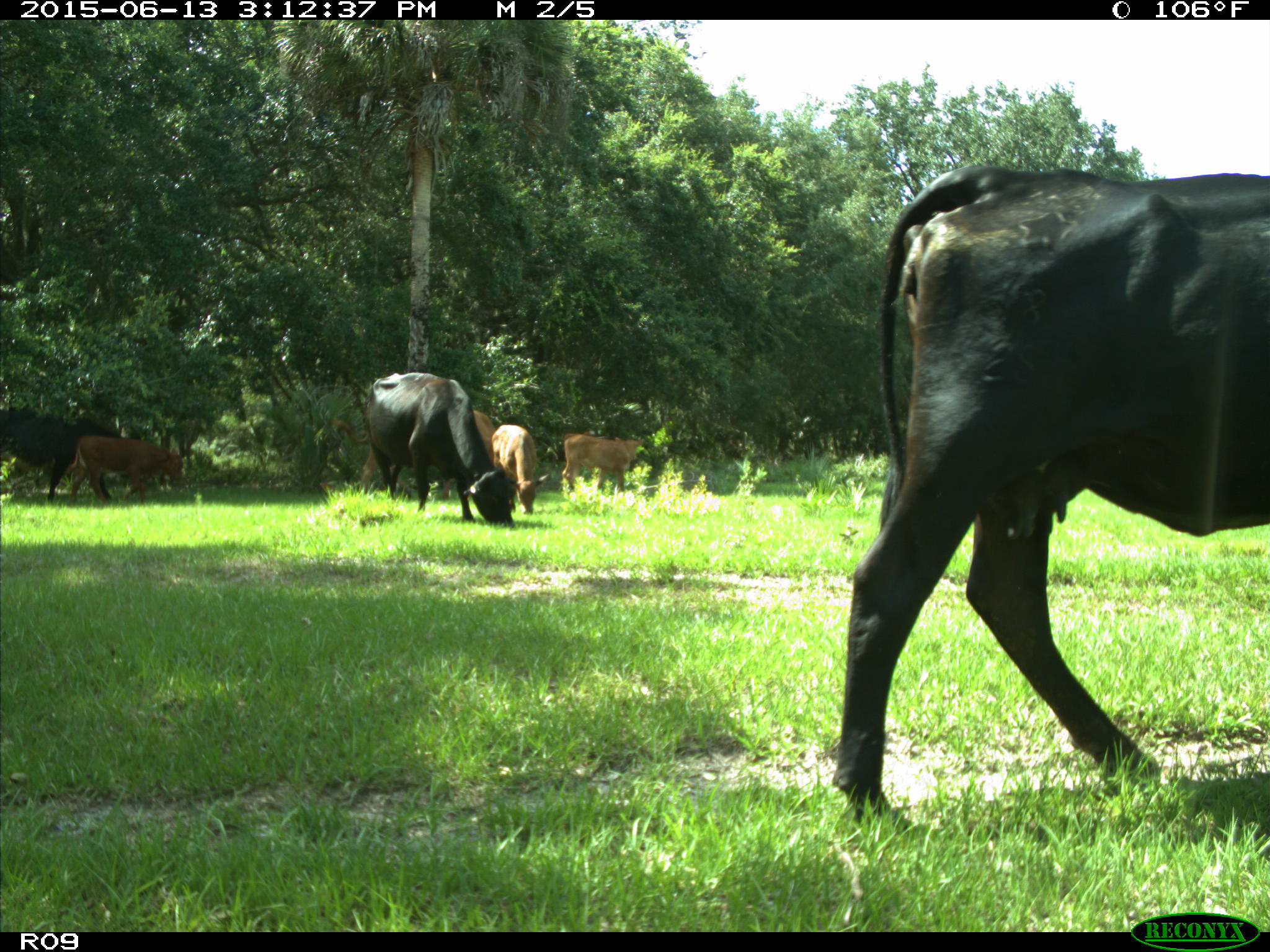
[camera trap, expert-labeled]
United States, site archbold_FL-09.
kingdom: Animalia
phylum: Chordata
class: Mammalia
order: Artiodactyla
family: Bovidae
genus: Bos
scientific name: Bos taurus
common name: domestic cow